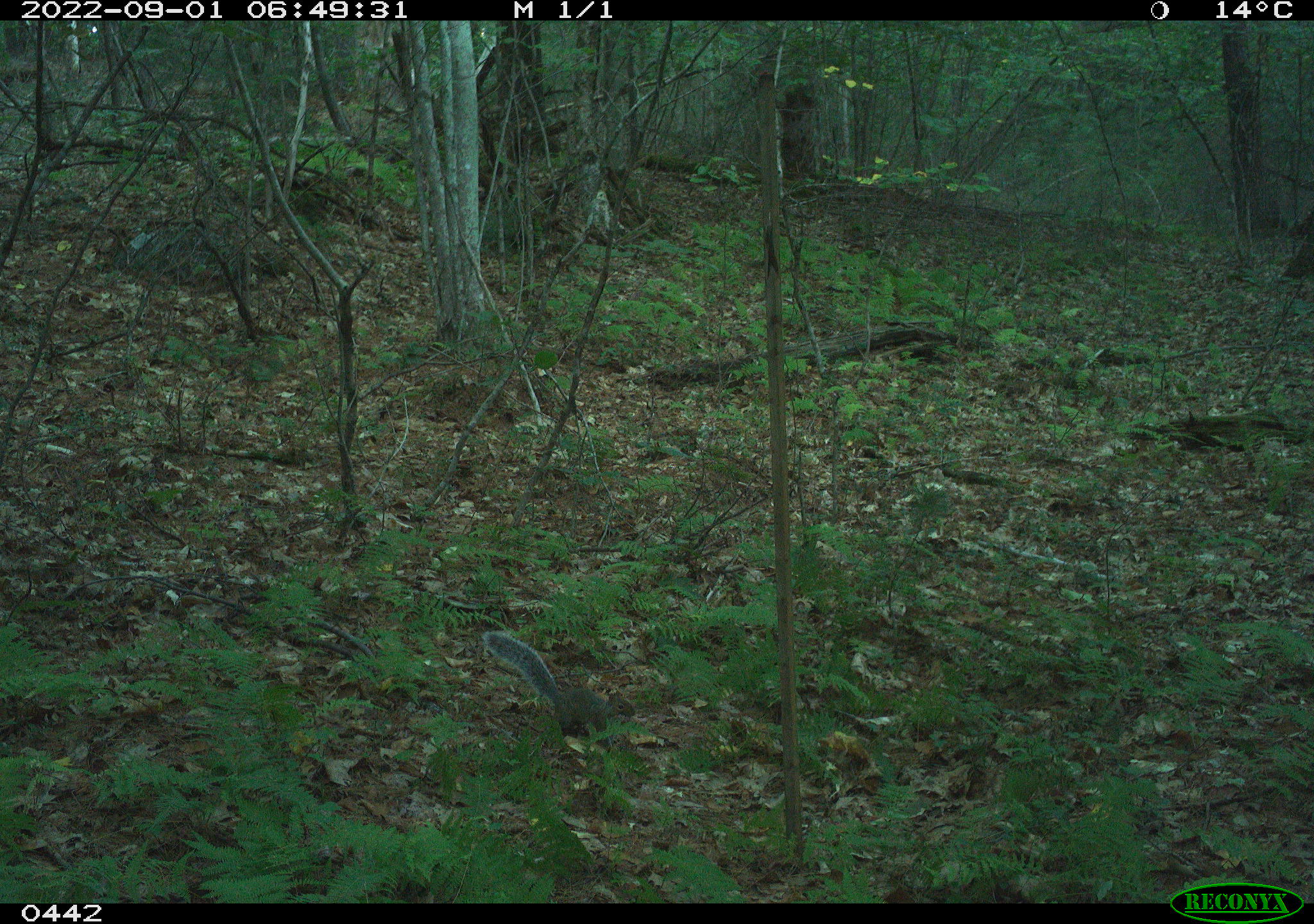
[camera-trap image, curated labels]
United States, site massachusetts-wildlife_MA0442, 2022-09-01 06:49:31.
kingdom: Animalia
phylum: Chordata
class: Mammalia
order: Rodentia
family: Sciuridae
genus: Sciurus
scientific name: Sciurus carolinensis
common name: gray squirrel